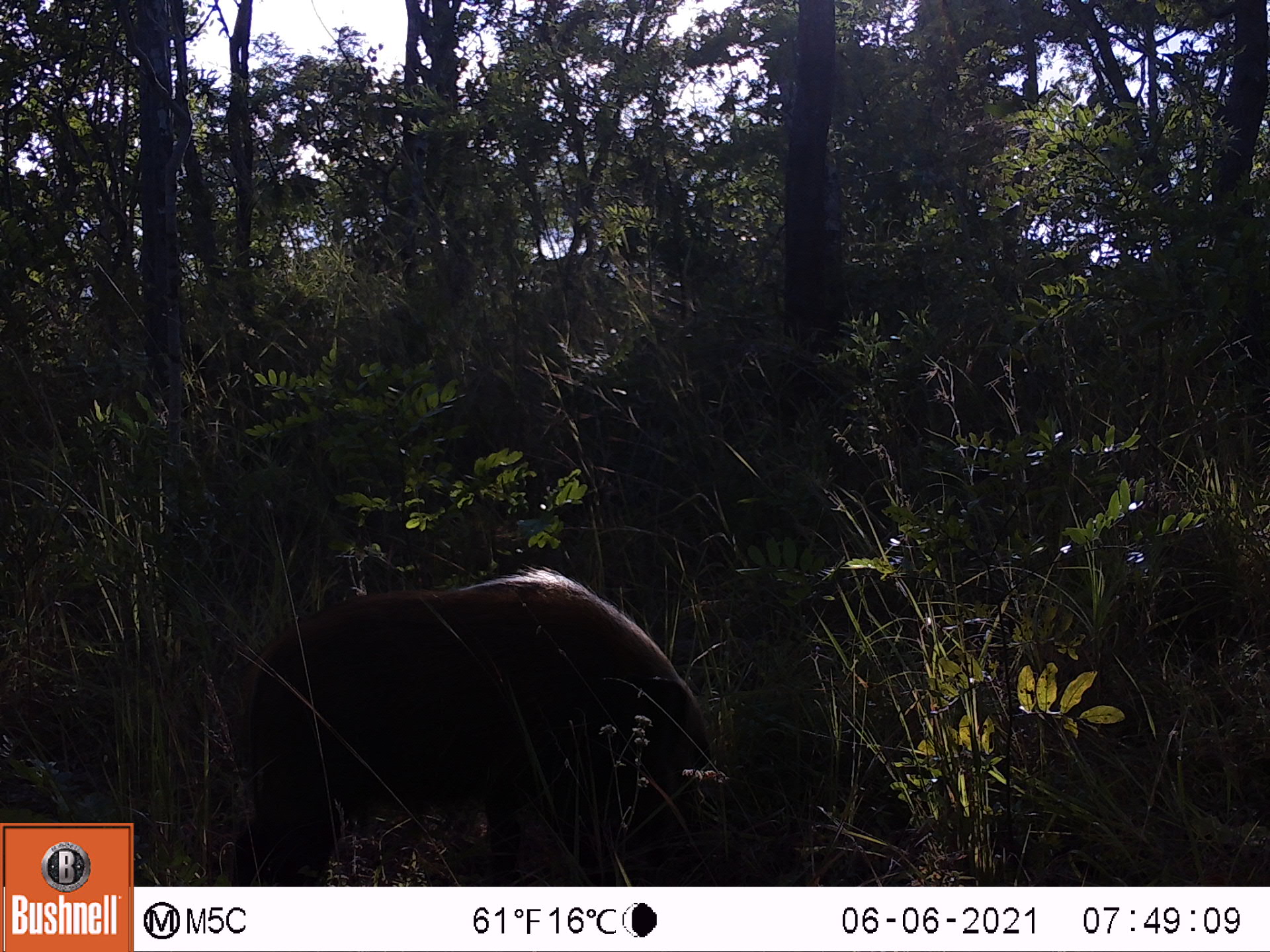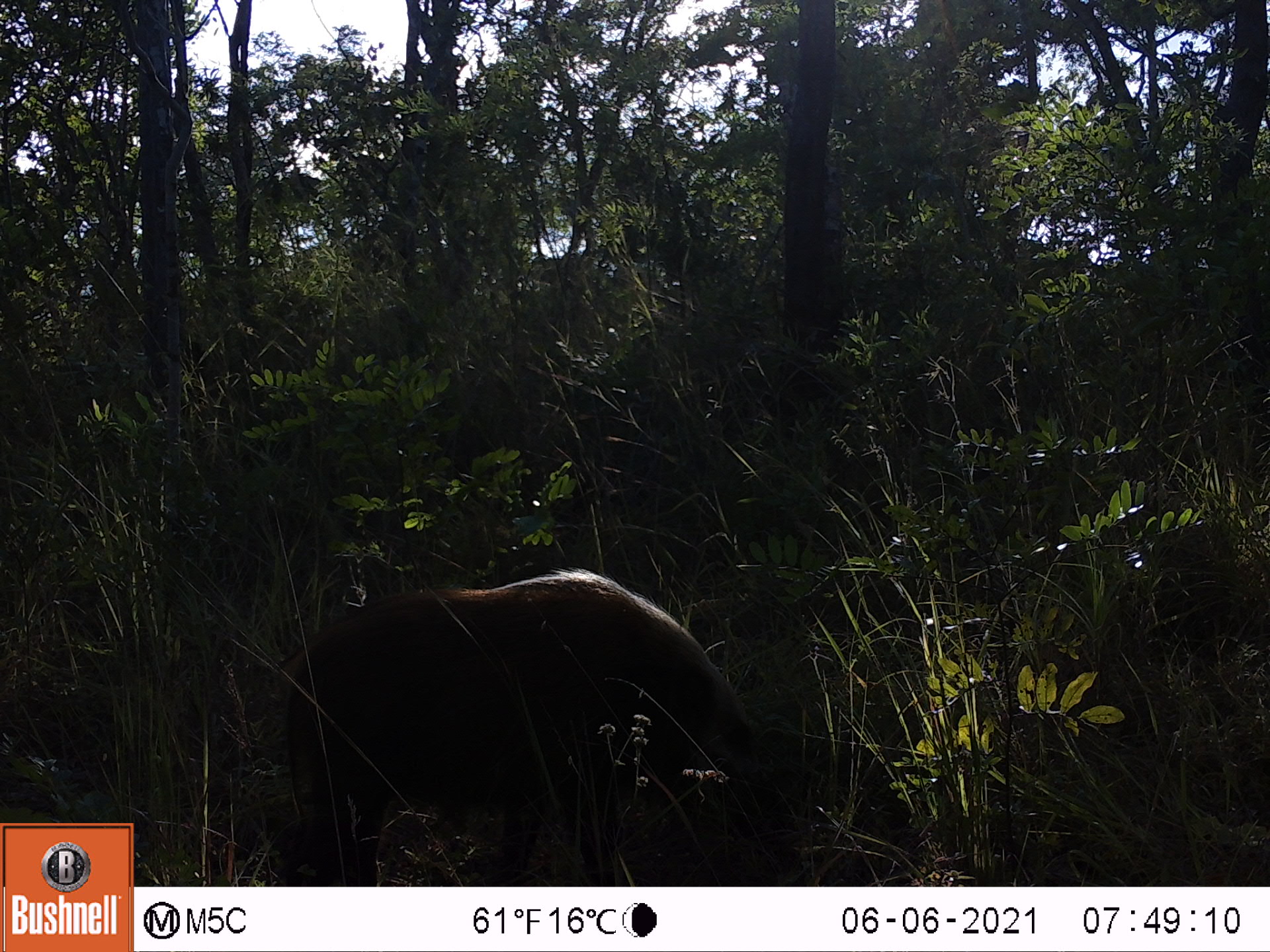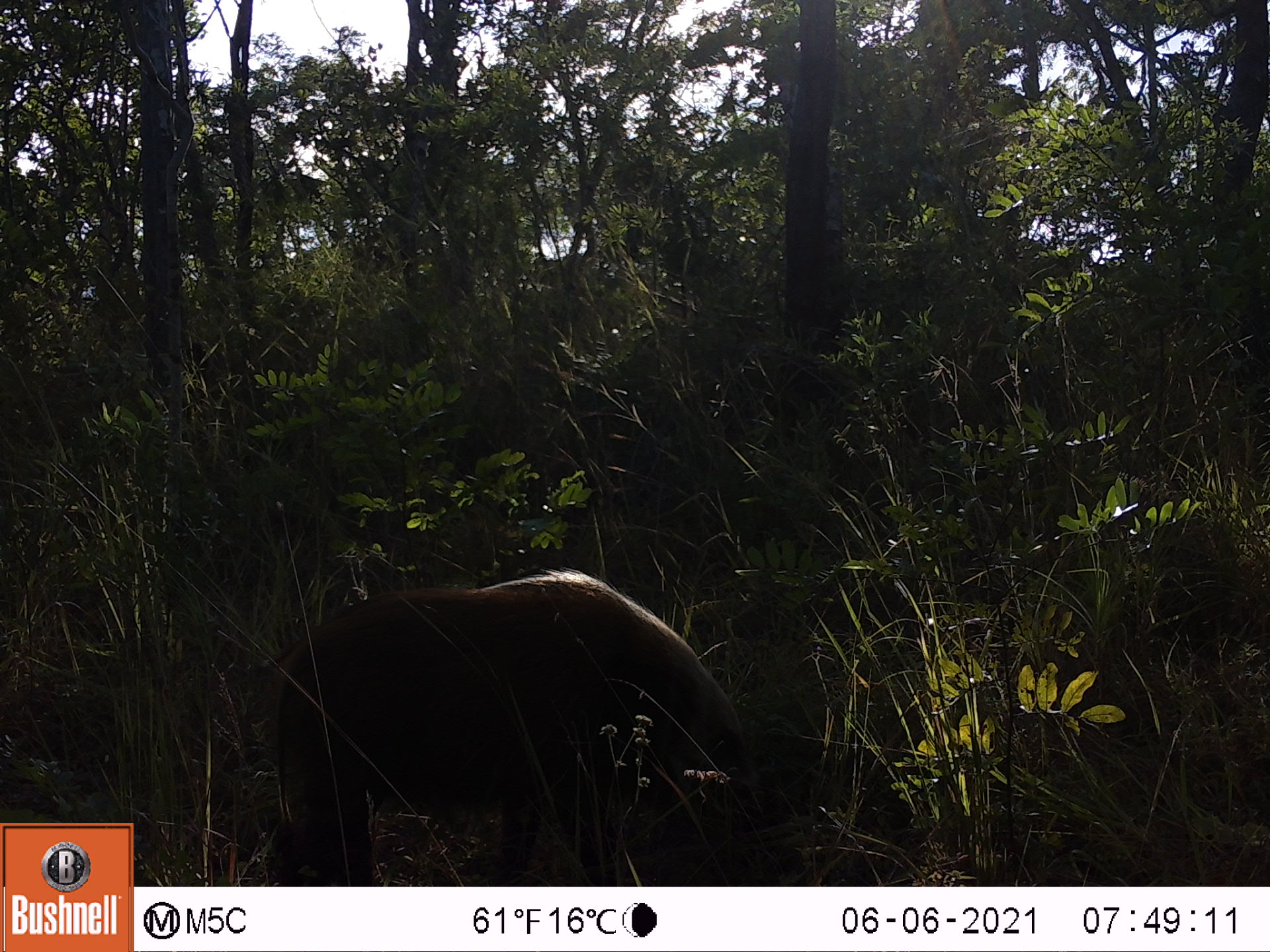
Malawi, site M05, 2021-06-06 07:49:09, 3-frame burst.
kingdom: Animalia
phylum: Chordata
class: Mammalia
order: Artiodactyla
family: Suidae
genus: Potamochoerus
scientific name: Potamochoerus larvatus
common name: bushpig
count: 1